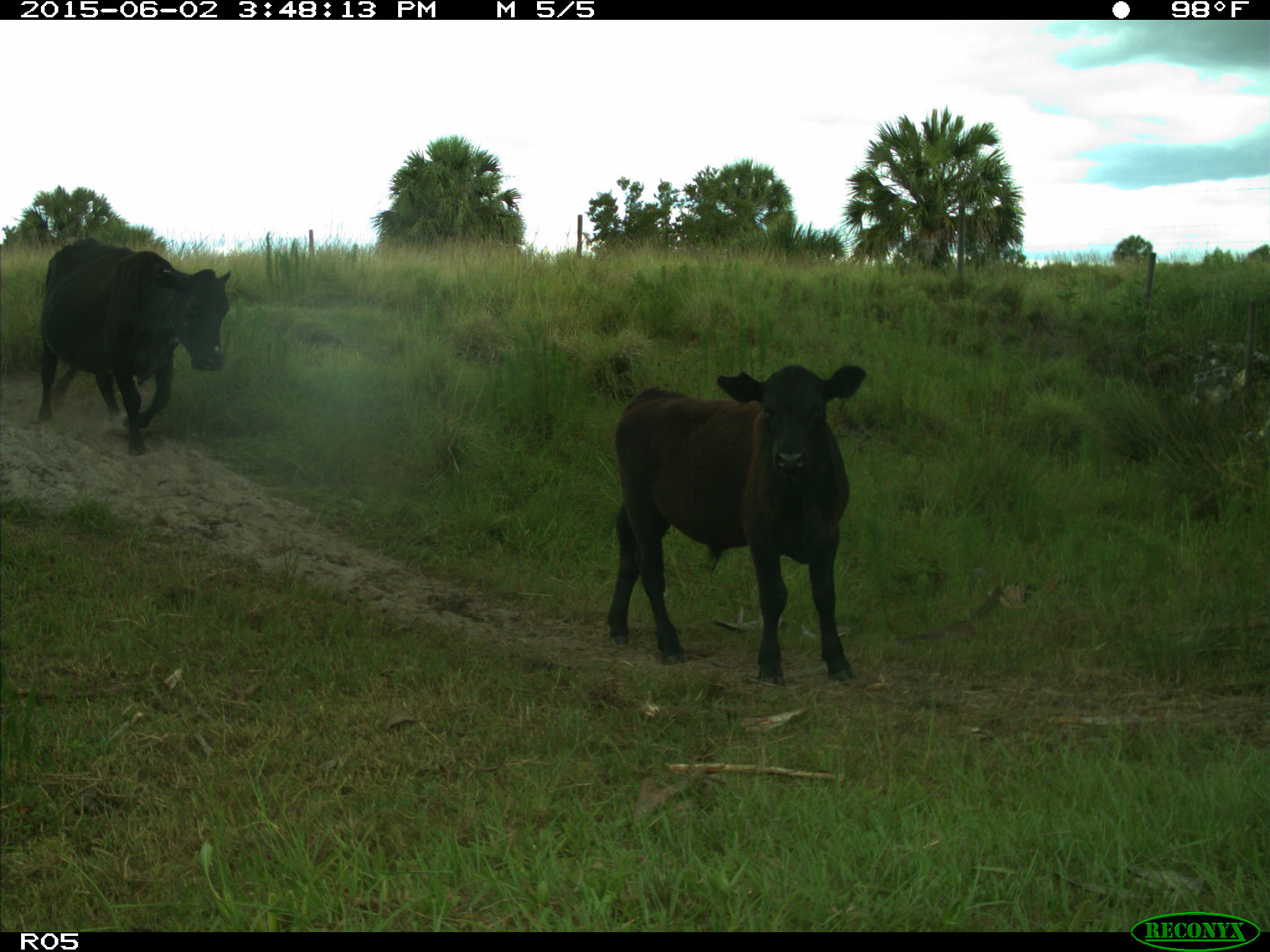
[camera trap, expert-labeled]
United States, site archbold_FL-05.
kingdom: Animalia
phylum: Chordata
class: Mammalia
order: Artiodactyla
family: Bovidae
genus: Bos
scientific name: Bos taurus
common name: domestic cow